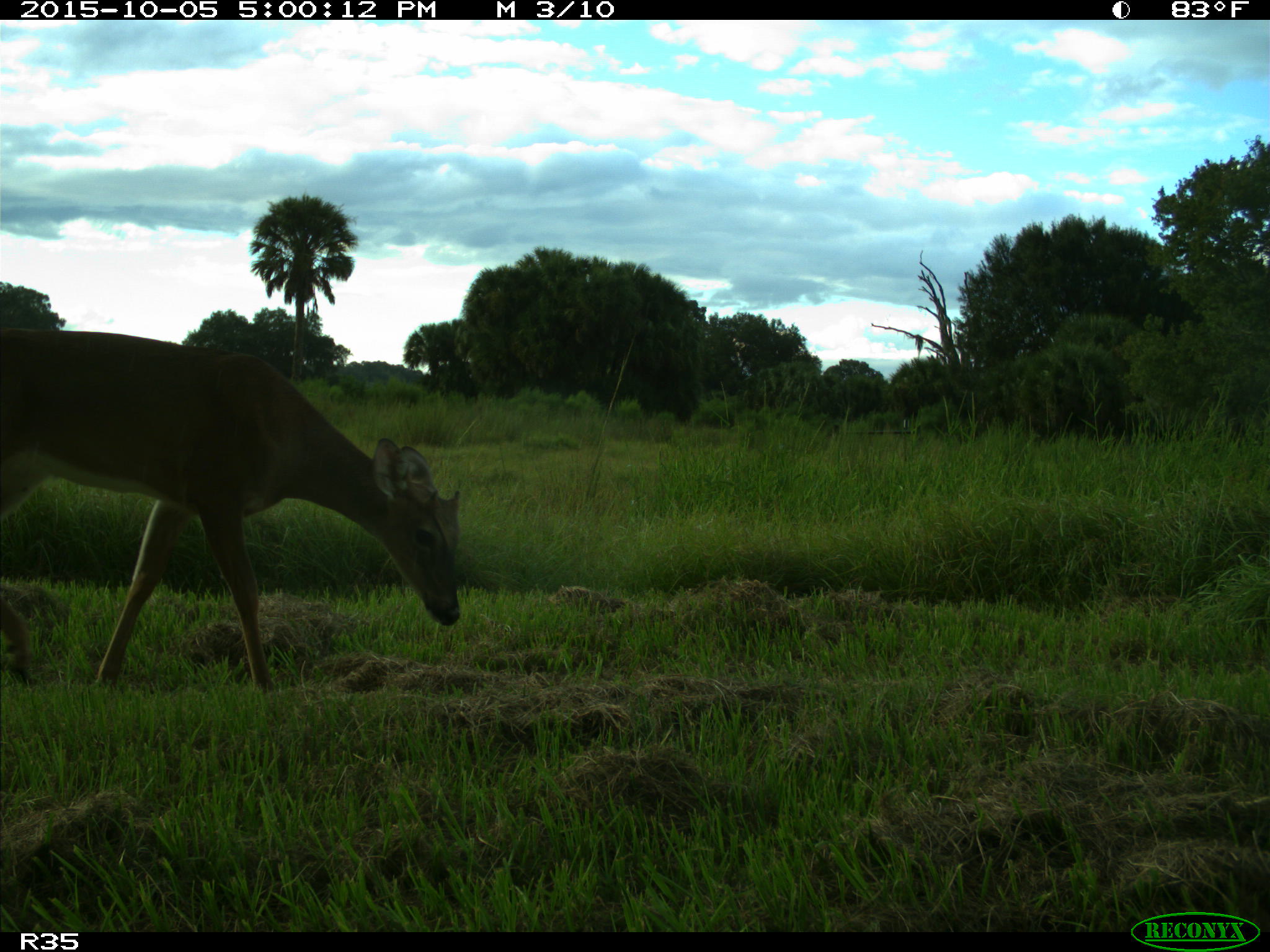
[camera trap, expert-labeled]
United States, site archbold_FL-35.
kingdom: Animalia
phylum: Chordata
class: Mammalia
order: Artiodactyla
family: Cervidae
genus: Odocoileus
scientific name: Odocoileus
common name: deer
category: unidentified deer